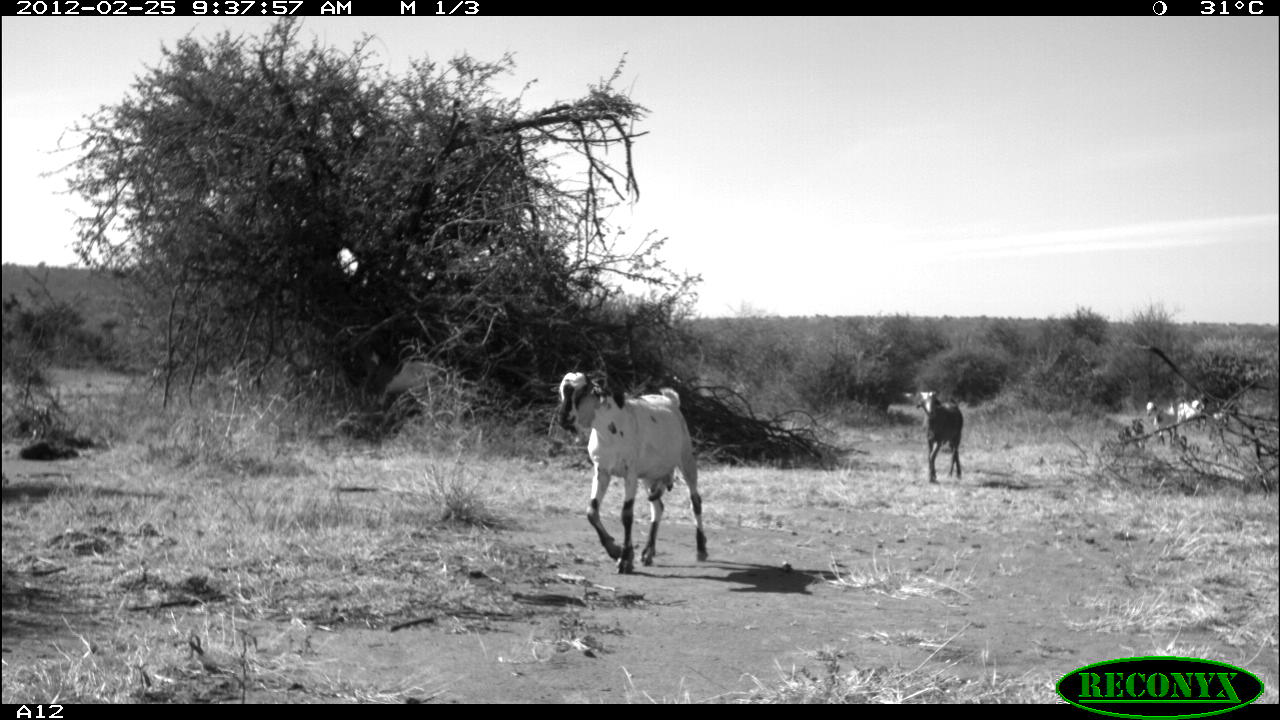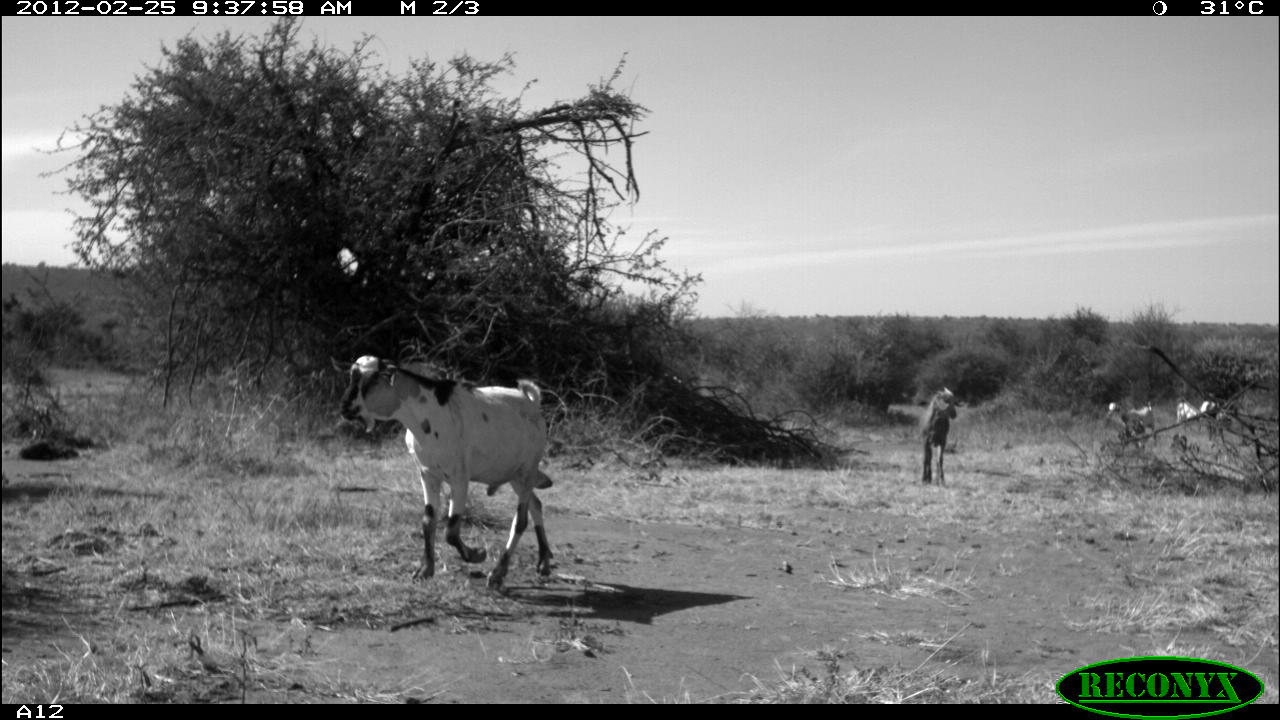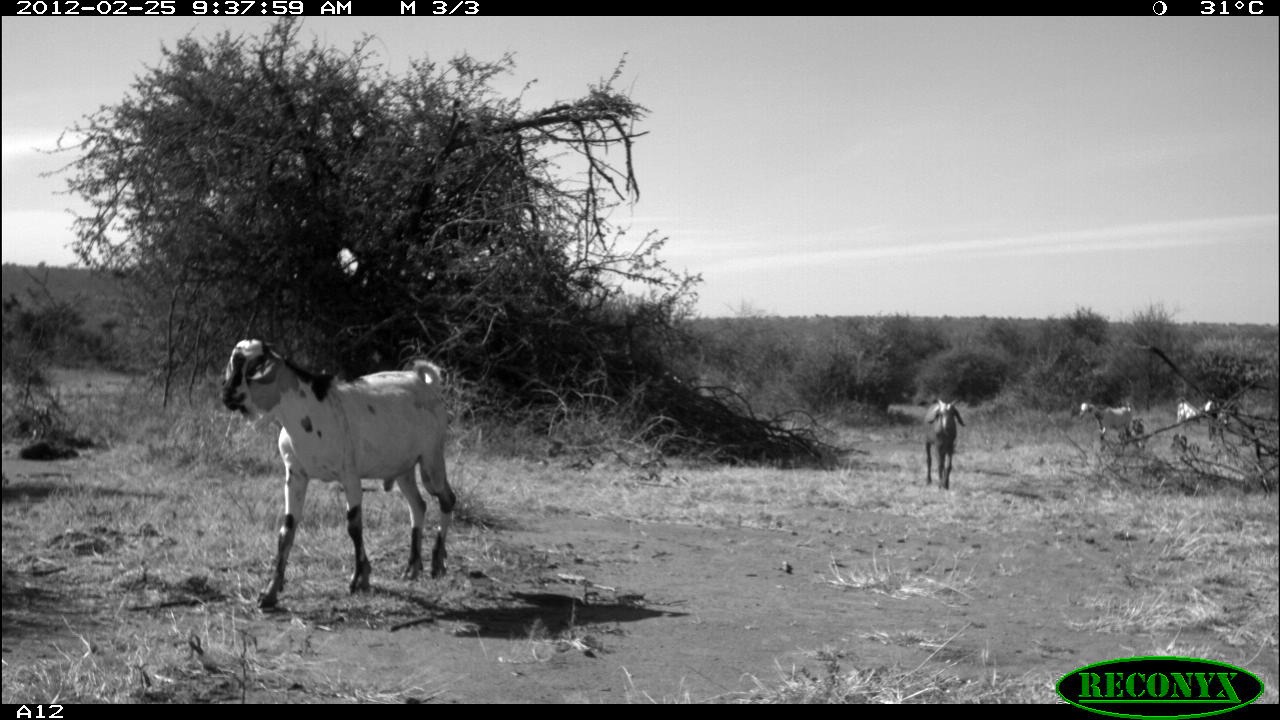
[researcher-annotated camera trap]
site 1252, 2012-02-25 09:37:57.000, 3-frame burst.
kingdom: Animalia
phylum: Chordata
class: Mammalia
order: Artiodactyla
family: Bovidae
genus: Capra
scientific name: Capra aegagrus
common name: wild goat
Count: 3.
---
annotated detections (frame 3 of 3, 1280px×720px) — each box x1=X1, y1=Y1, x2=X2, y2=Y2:
capra aegagrus: x1=213, y1=332, x2=460, y2=602; x1=917, y1=389, x2=968, y2=486; x1=1071, y1=391, x2=1138, y2=455; x1=1161, y1=391, x2=1227, y2=434